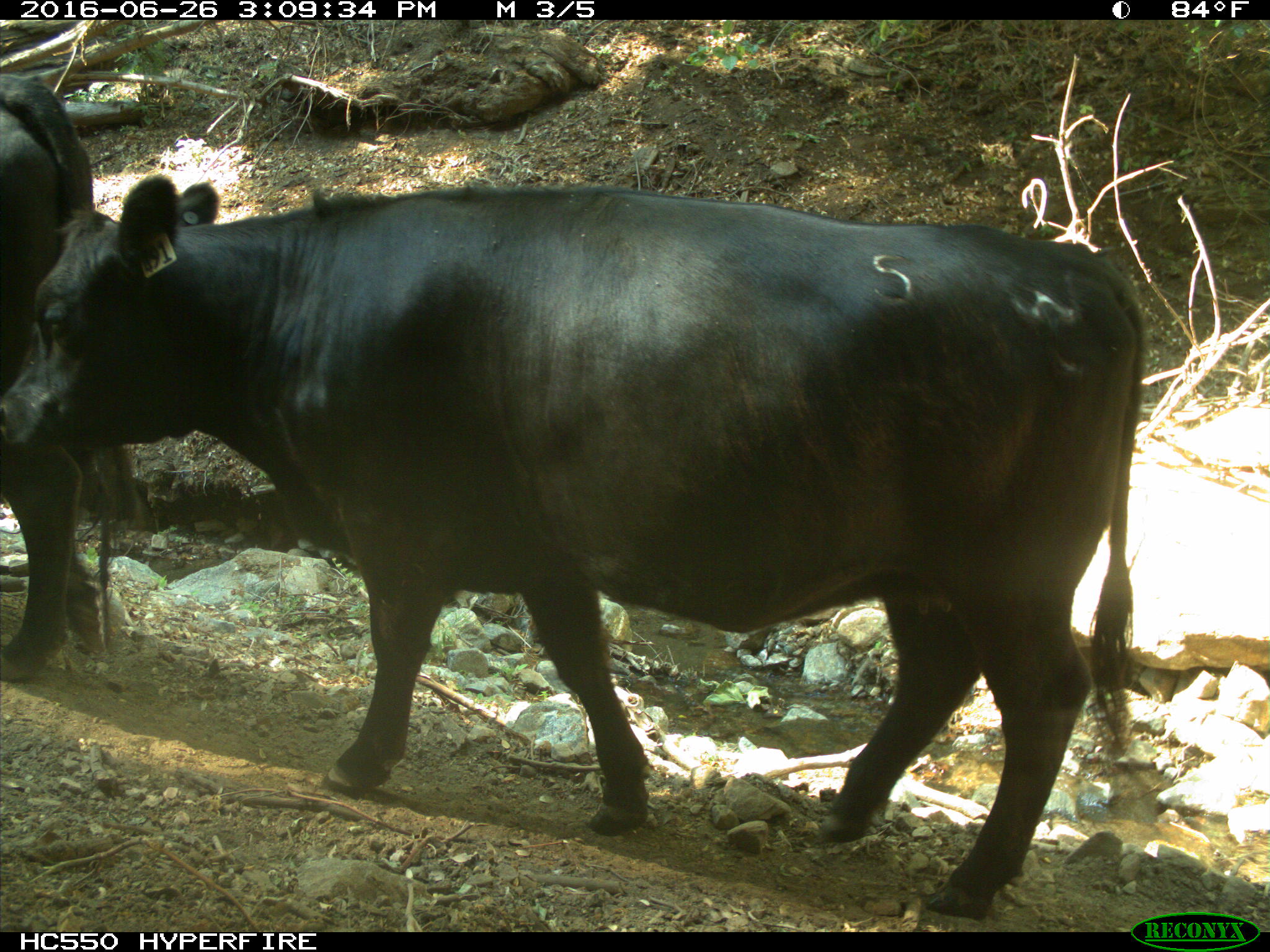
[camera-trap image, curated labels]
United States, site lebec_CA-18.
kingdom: Animalia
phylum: Chordata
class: Mammalia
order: Artiodactyla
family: Bovidae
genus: Bos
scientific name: Bos taurus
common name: domestic cow